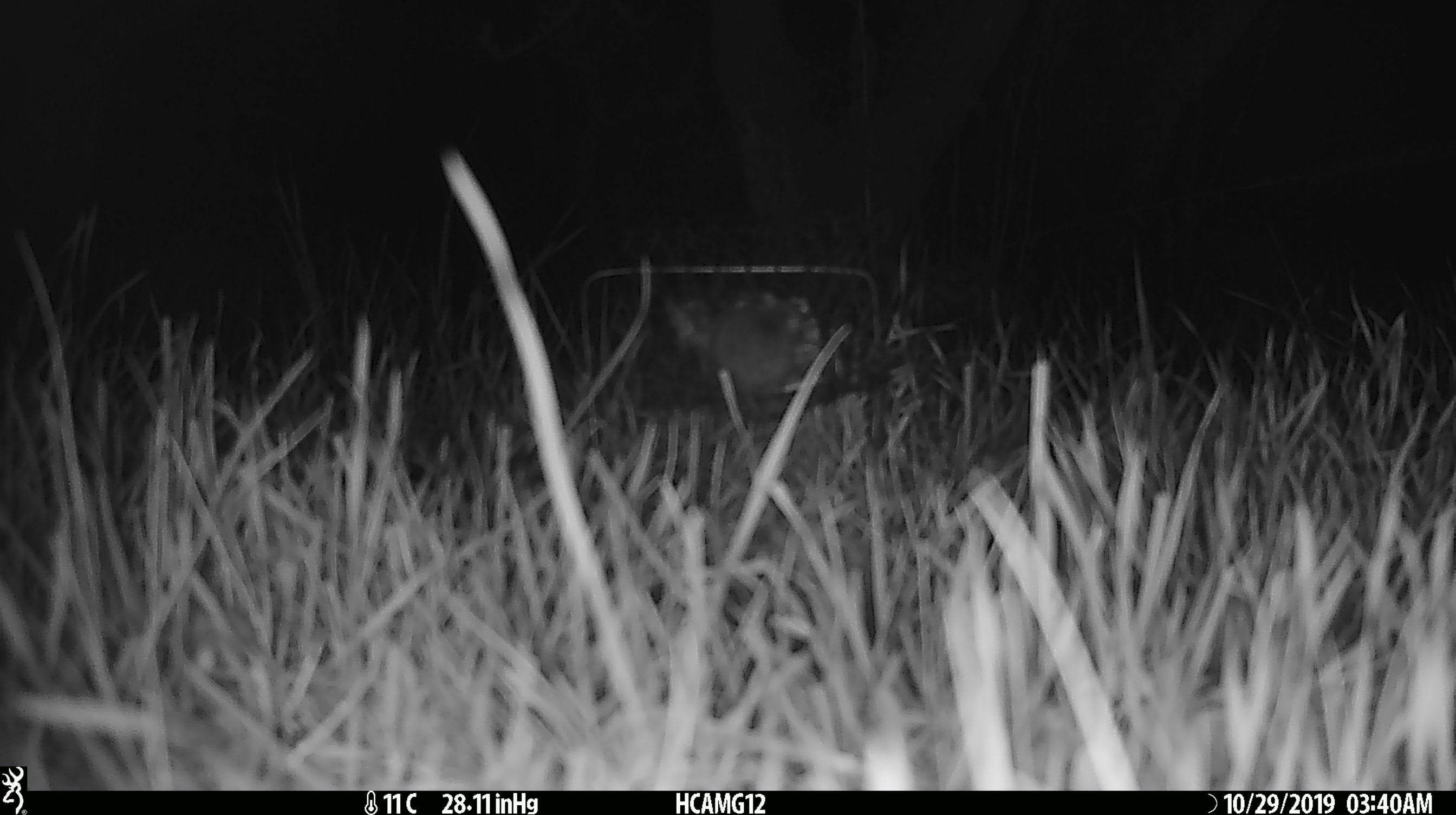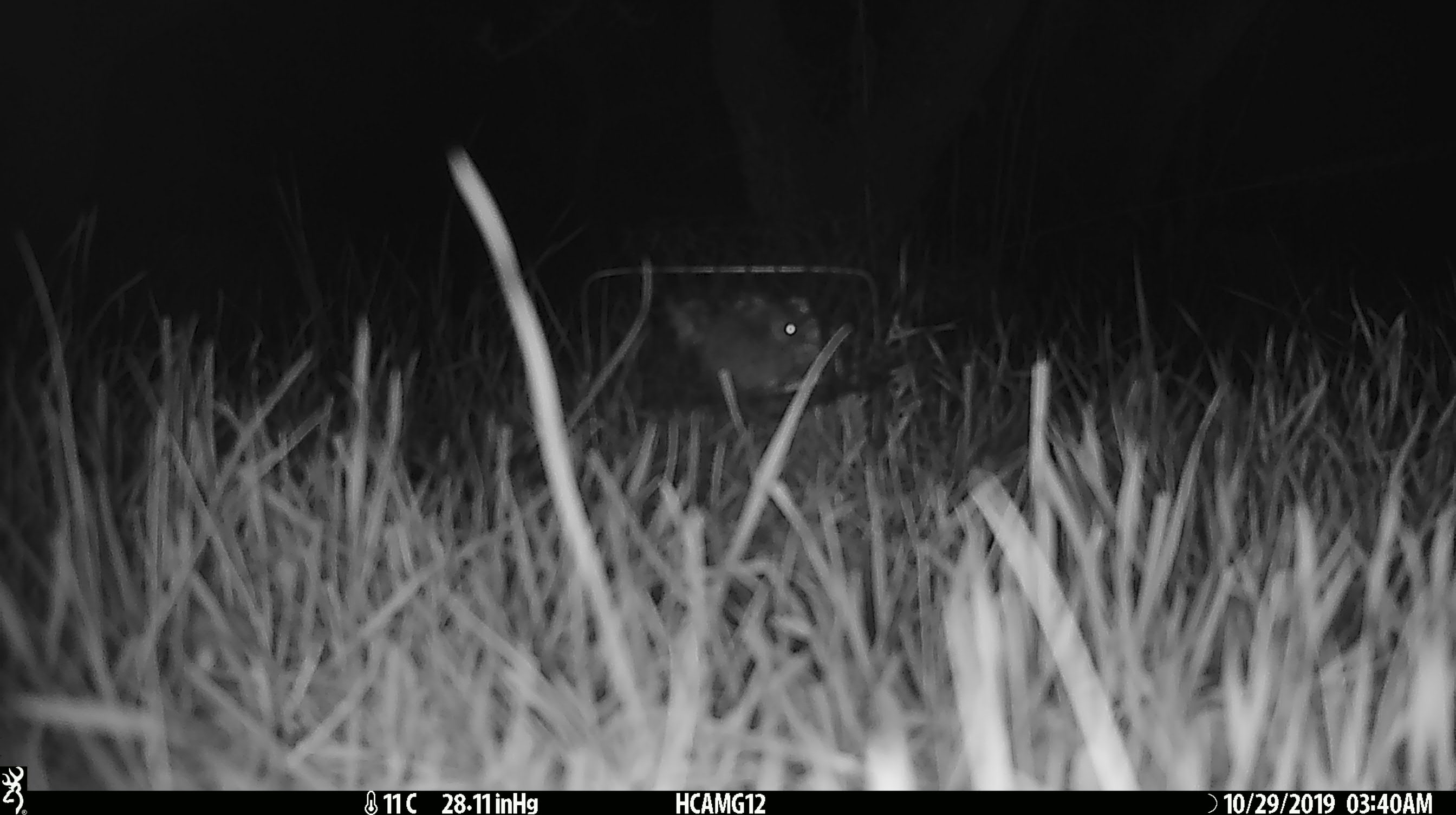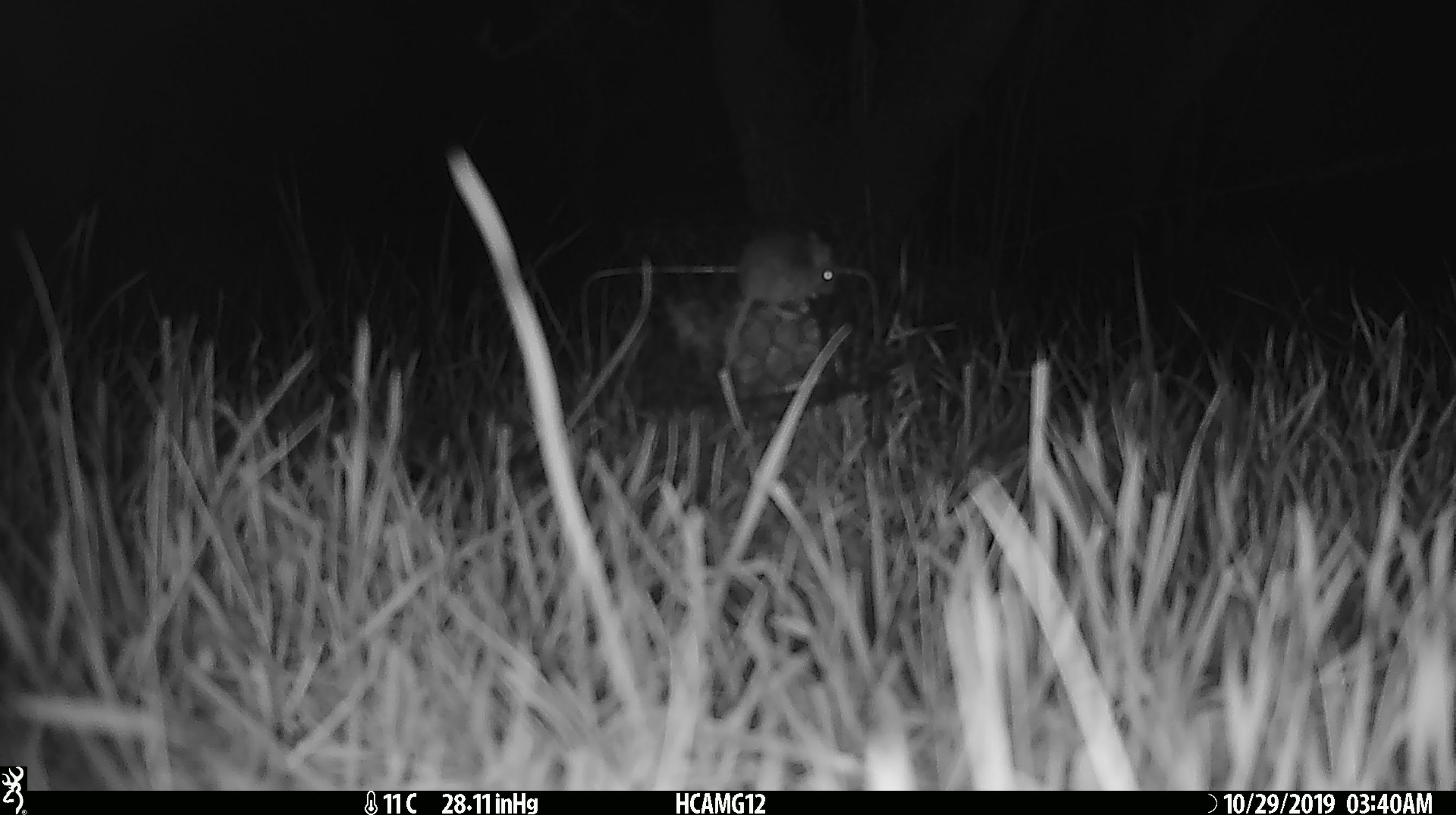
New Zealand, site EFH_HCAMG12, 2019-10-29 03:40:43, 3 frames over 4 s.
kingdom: Animalia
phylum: Chordata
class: Mammalia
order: Rodentia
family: Muridae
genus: Mus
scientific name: Mus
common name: mouse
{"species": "mouse (Mus)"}